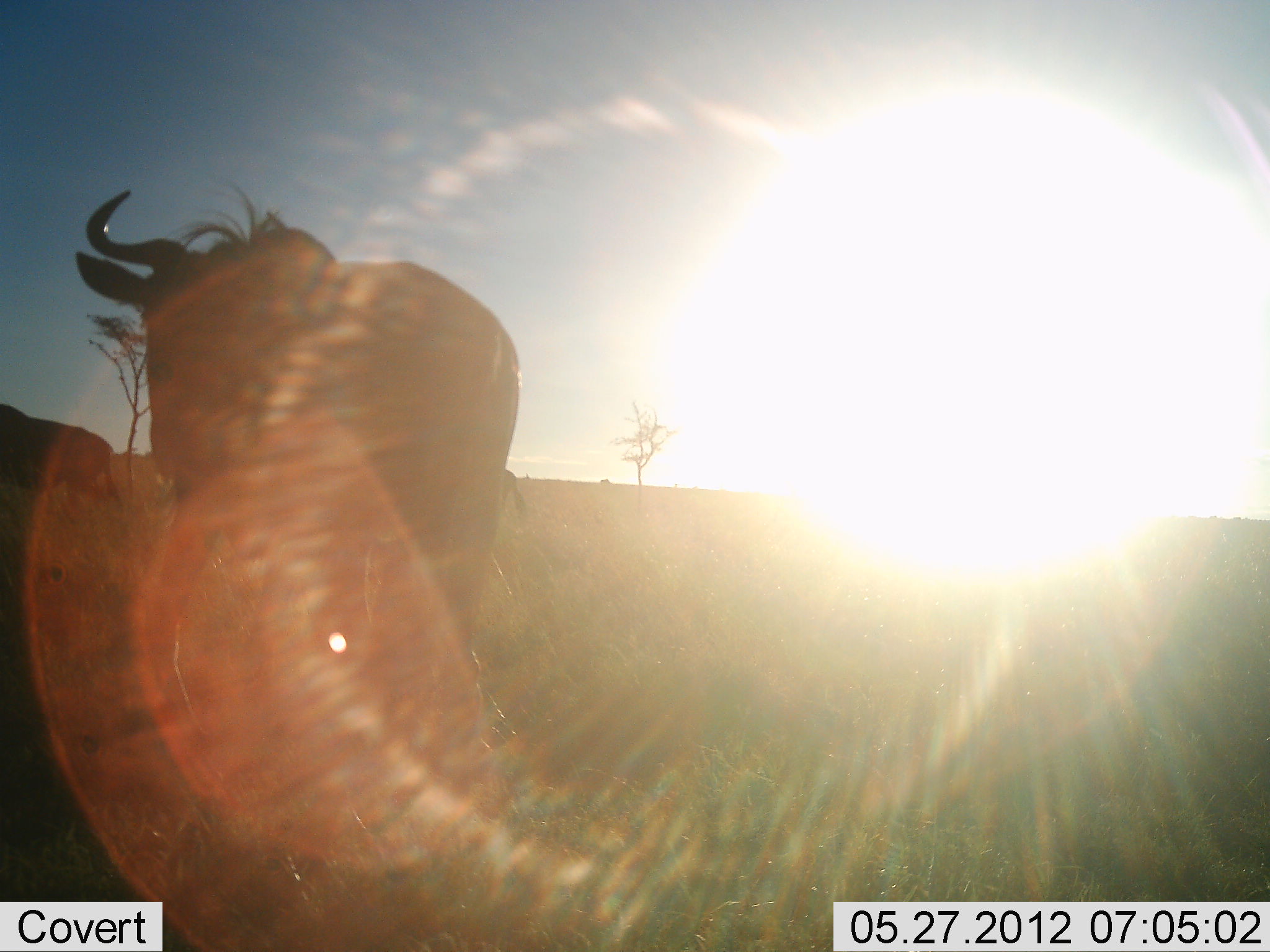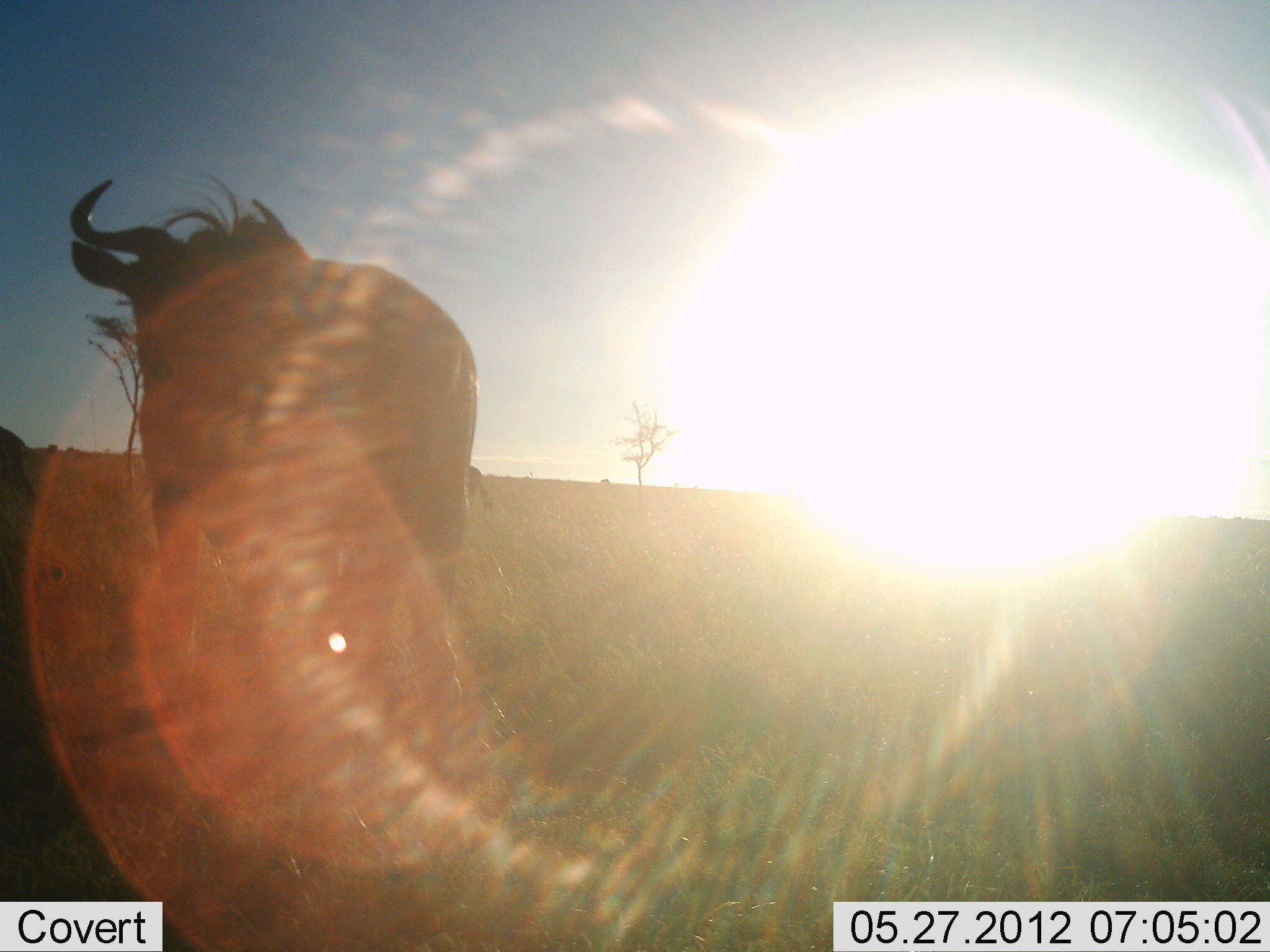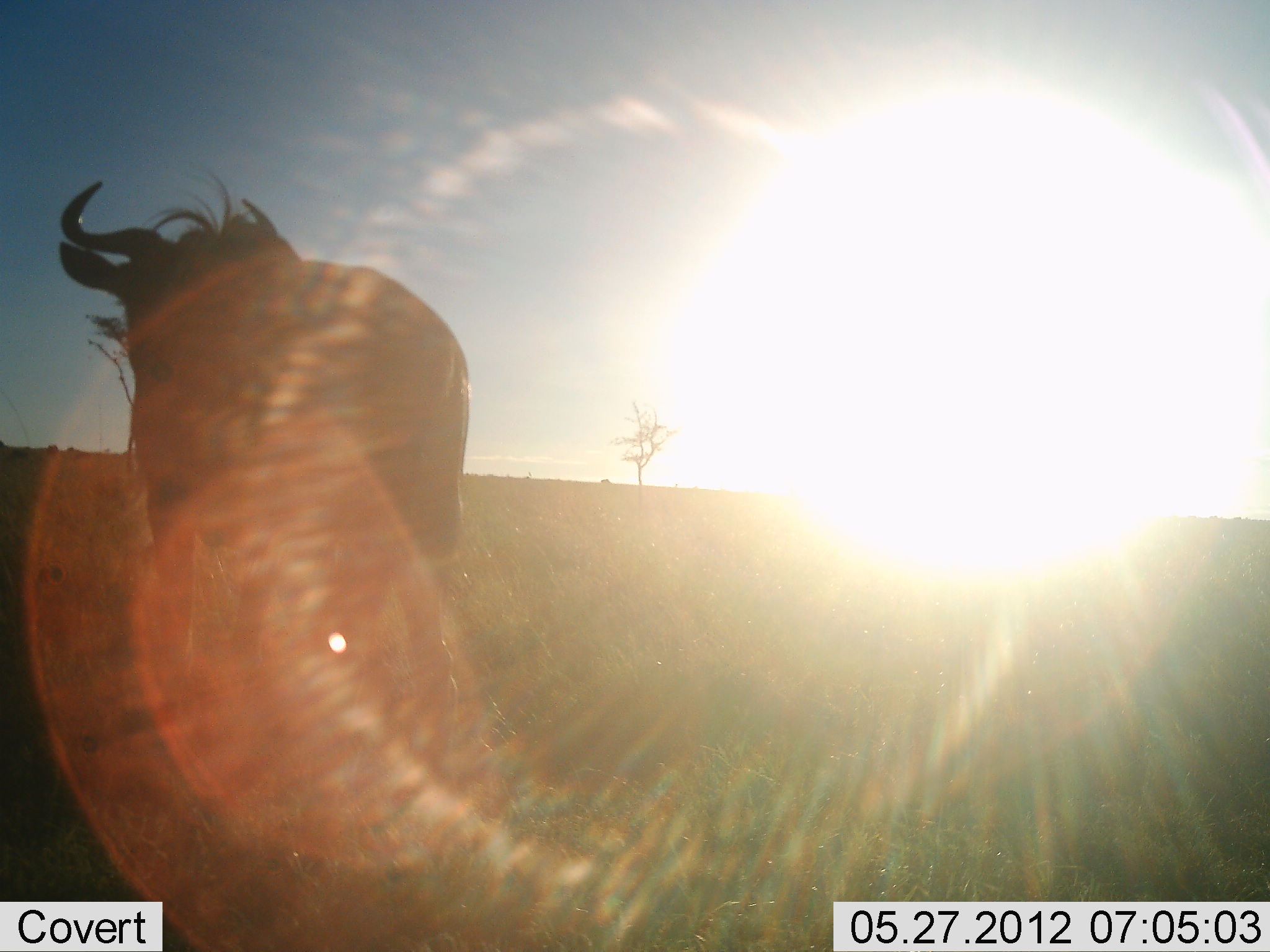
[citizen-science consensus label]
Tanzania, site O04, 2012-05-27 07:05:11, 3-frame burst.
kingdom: Animalia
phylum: Chordata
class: Mammalia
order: Artiodactyla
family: Bovidae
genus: Connochaetes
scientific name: Connochaetes taurinus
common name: blue wildebeest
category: wildebeest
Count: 2.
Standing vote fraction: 50%.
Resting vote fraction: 0%.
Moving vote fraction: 60%.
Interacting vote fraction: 0%.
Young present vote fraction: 0%.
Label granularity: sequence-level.